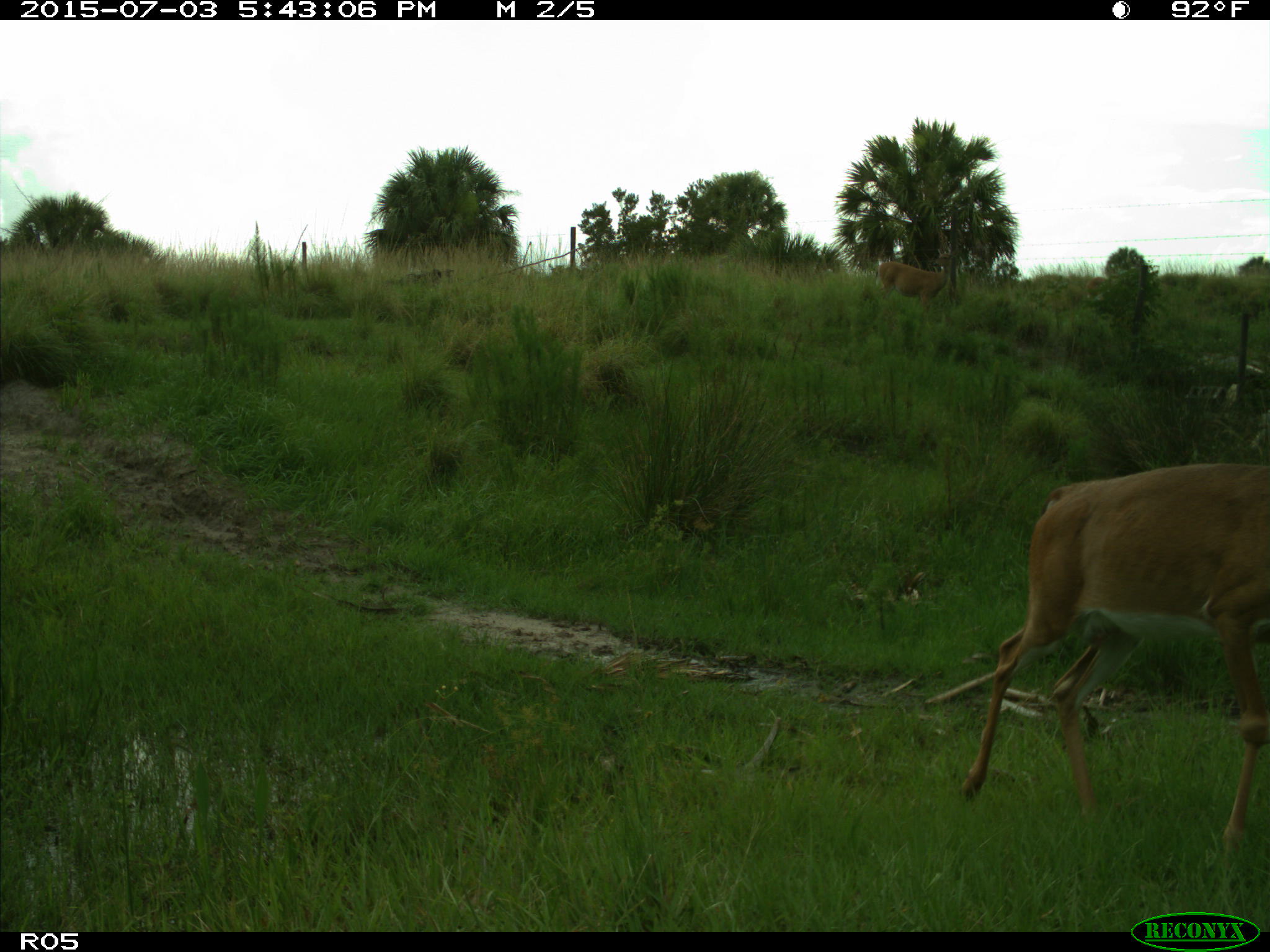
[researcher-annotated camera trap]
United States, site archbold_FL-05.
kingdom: Animalia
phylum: Chordata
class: Mammalia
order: Artiodactyla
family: Cervidae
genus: Odocoileus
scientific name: Odocoileus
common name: deer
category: unidentified deer